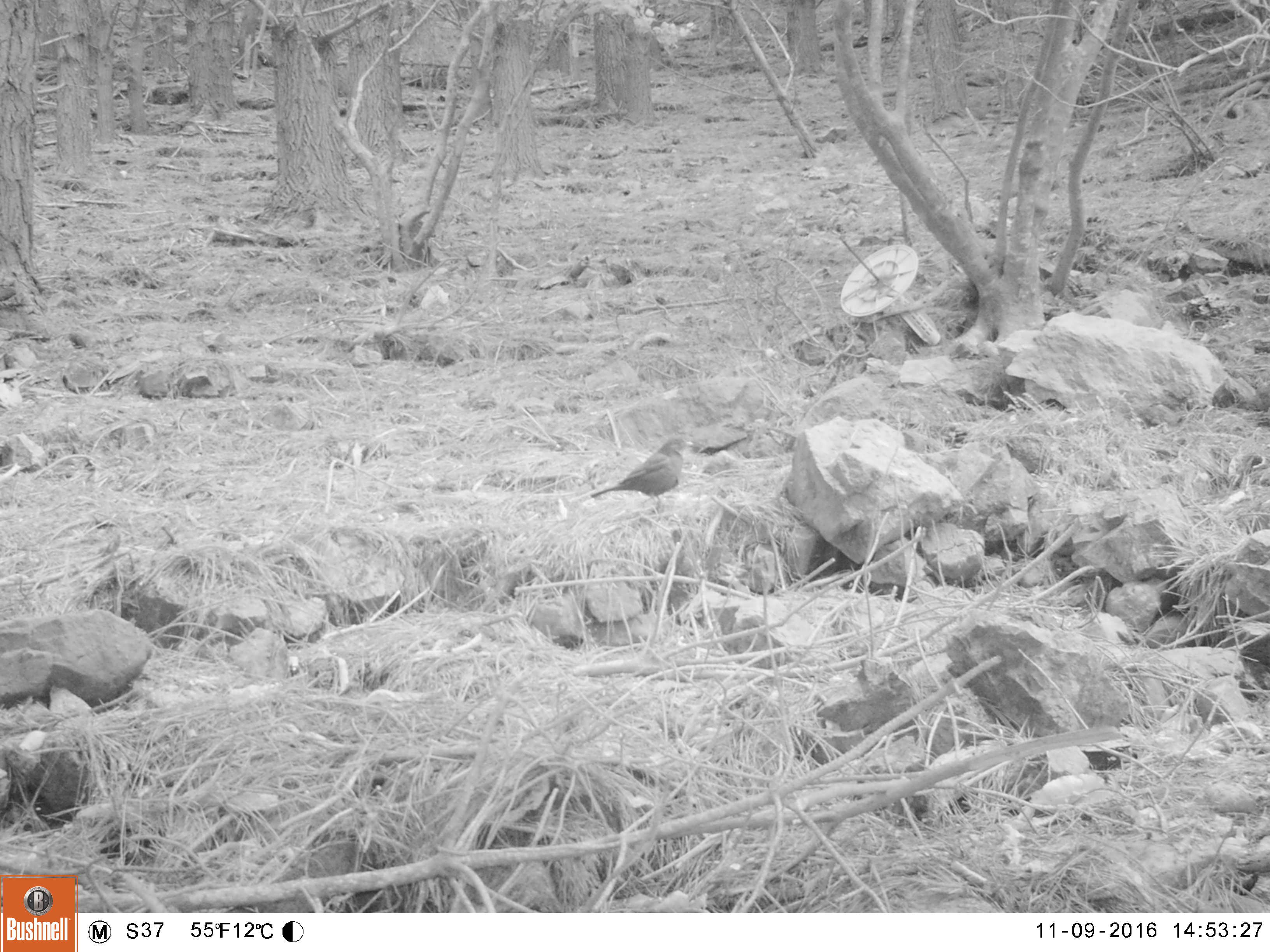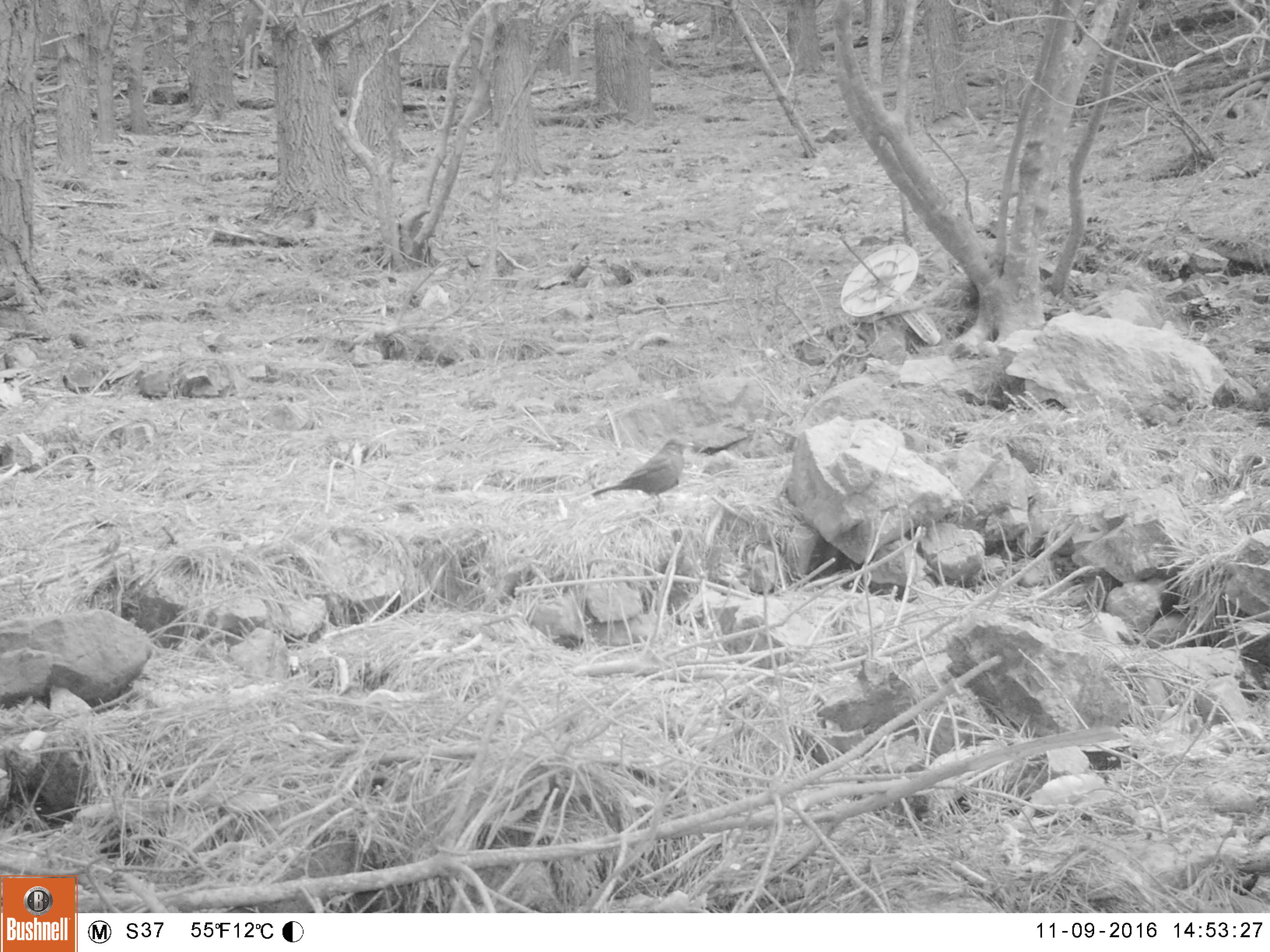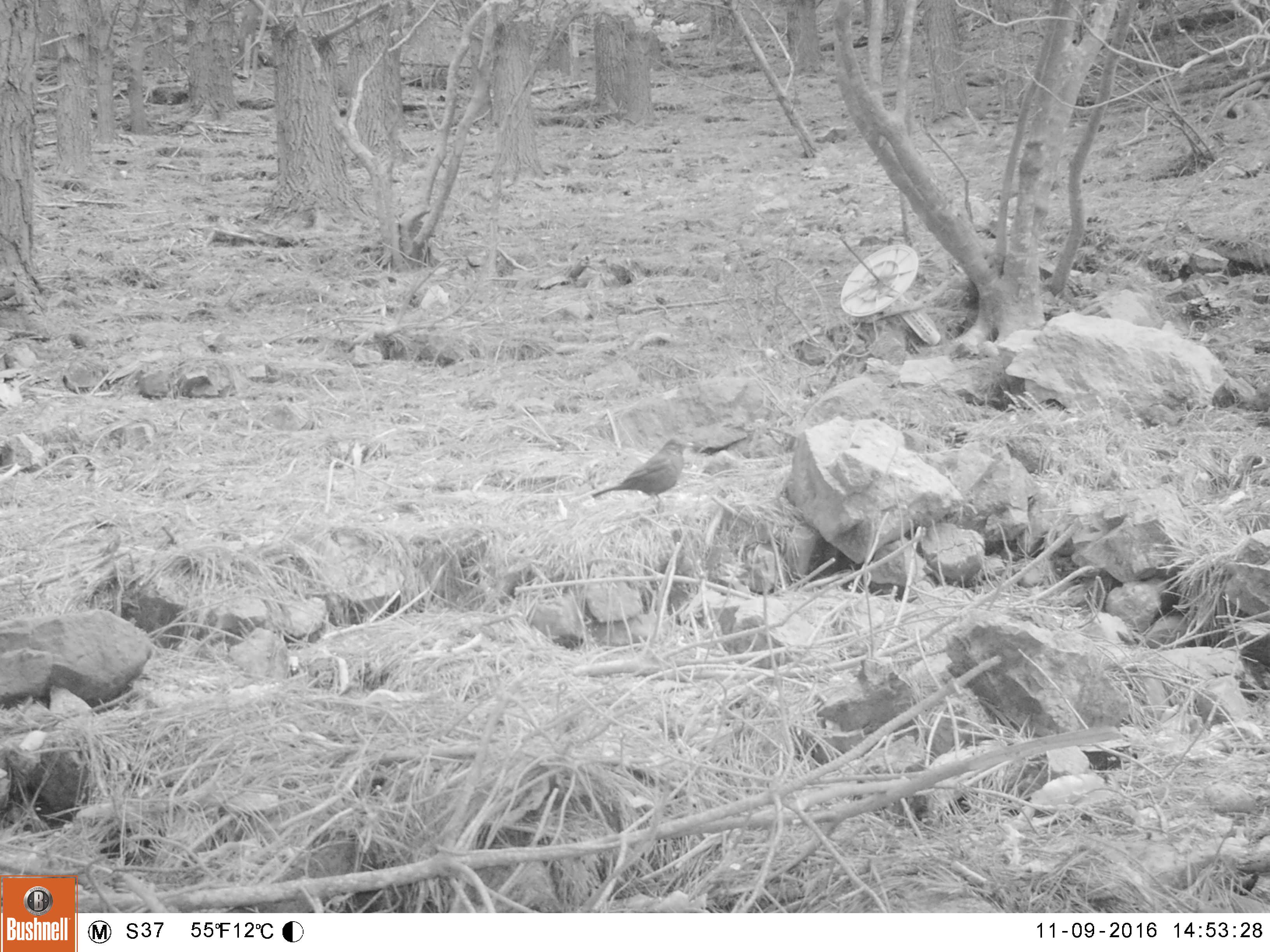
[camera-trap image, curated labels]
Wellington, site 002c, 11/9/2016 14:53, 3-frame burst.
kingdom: Animalia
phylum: Chordata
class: Aves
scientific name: Aves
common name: bird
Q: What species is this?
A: Bird (Aves).